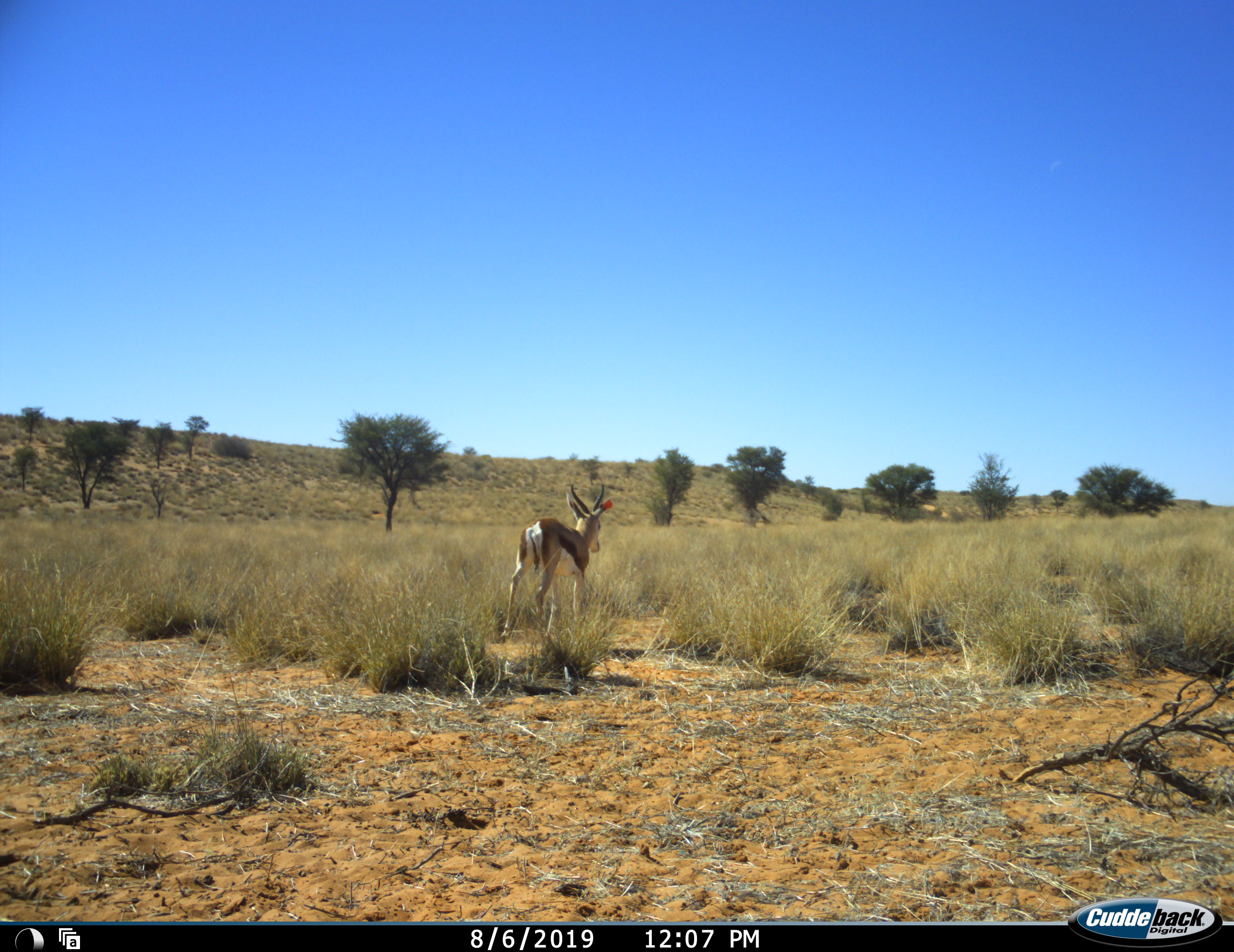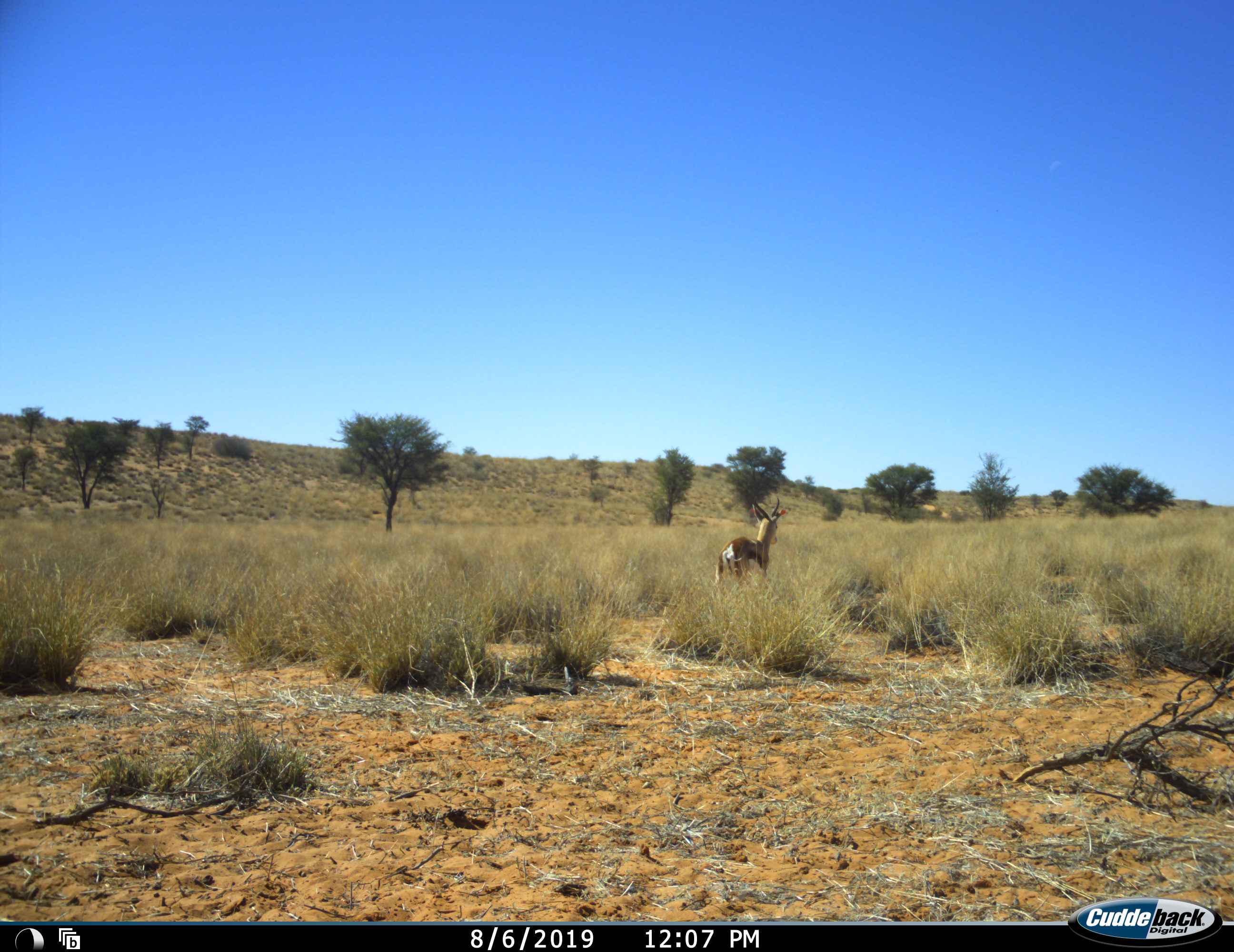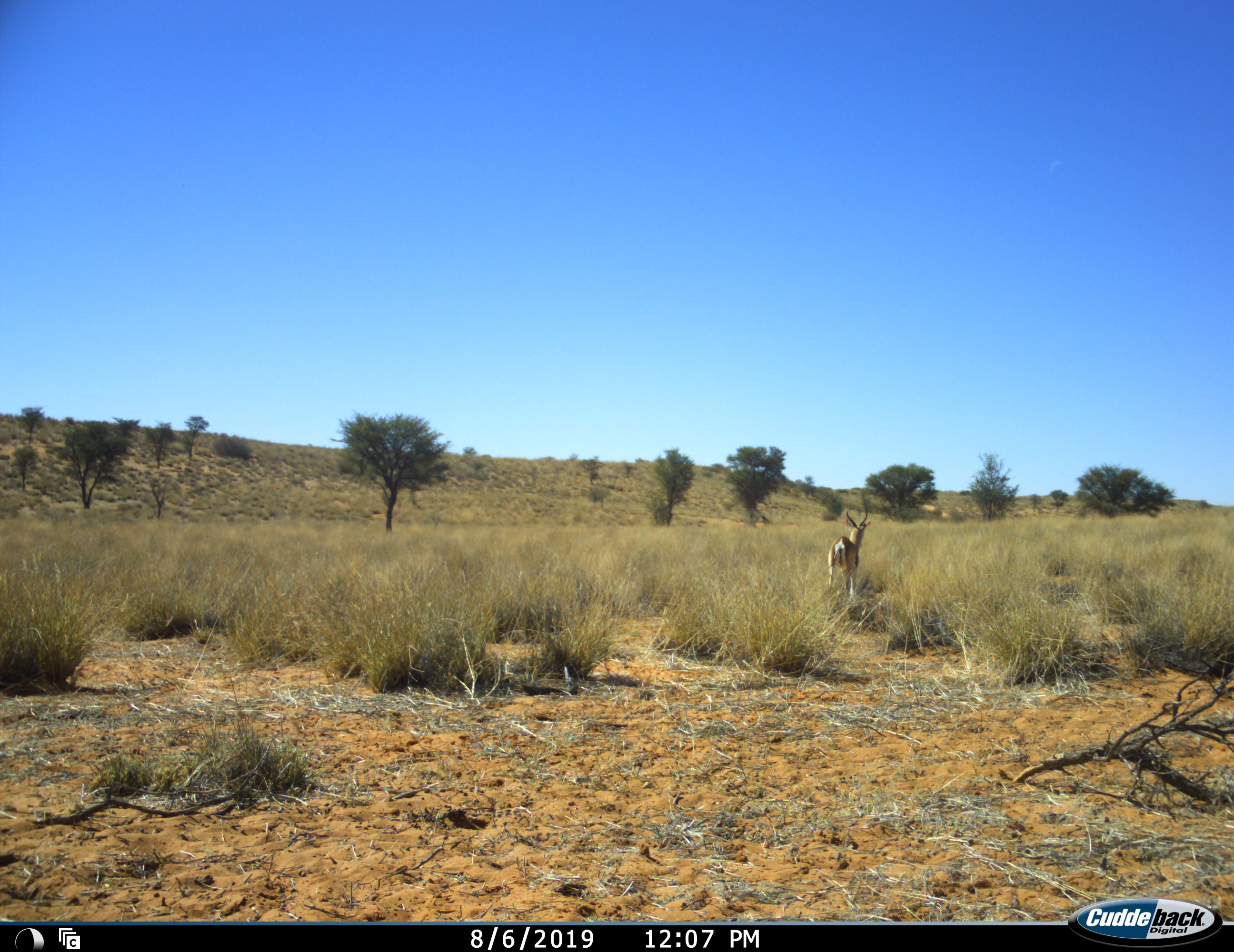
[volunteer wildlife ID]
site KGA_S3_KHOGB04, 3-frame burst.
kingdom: Animalia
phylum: Chordata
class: Mammalia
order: Artiodactyla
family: Bovidae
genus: Antidorcas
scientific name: Antidorcas marsupialis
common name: springbok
Springbok (Antidorcas marsupialis), count 1. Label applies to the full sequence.